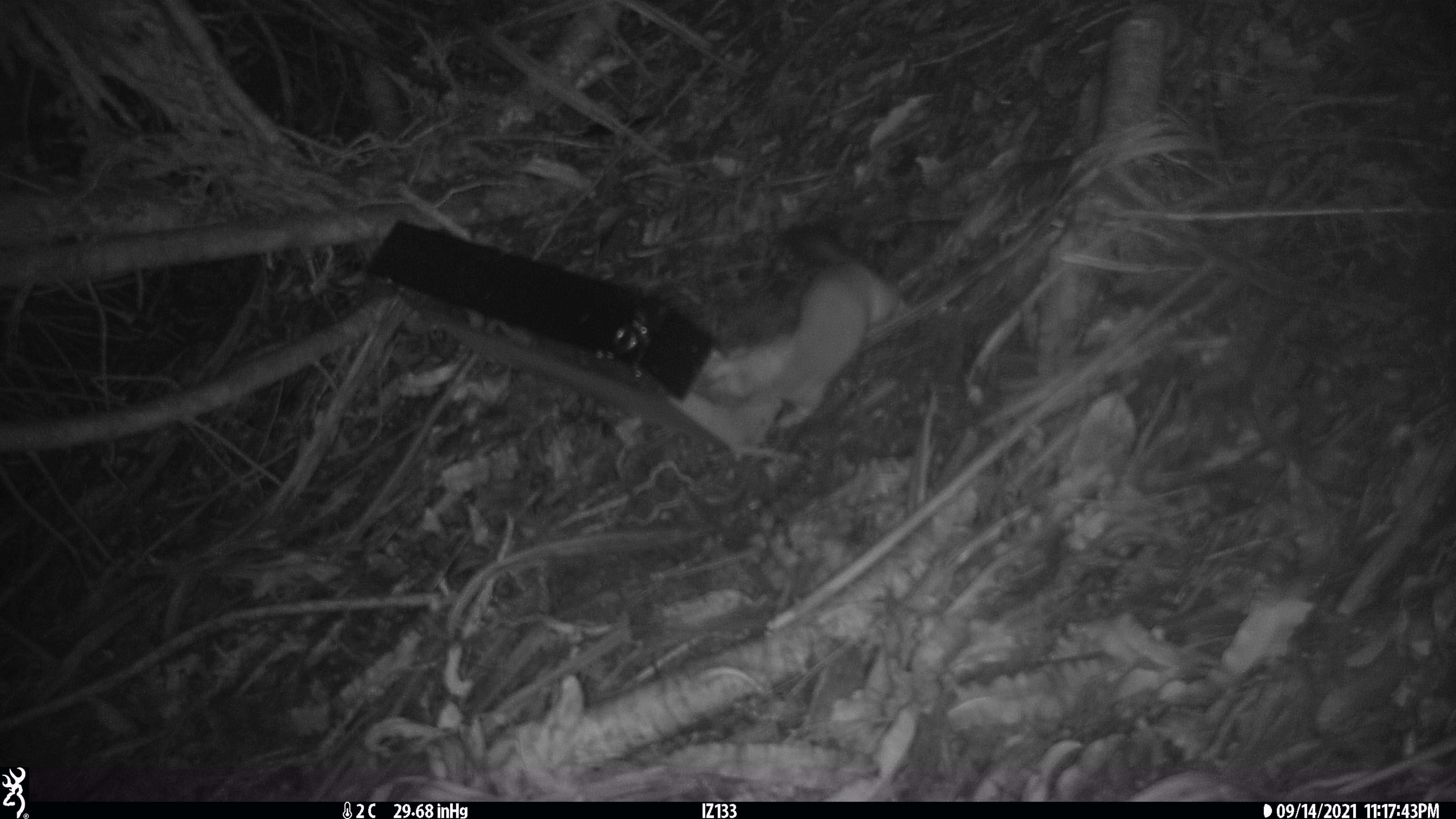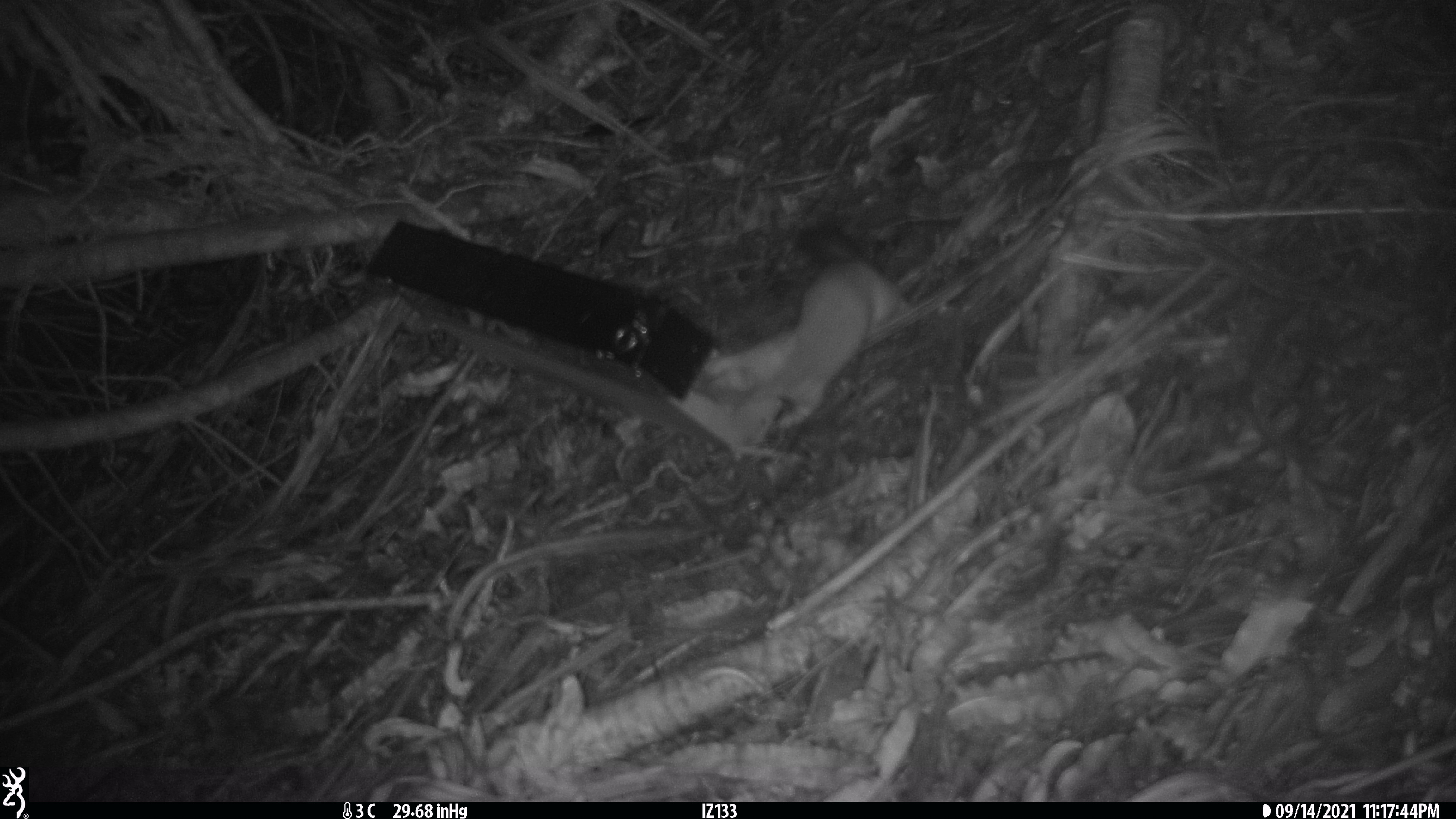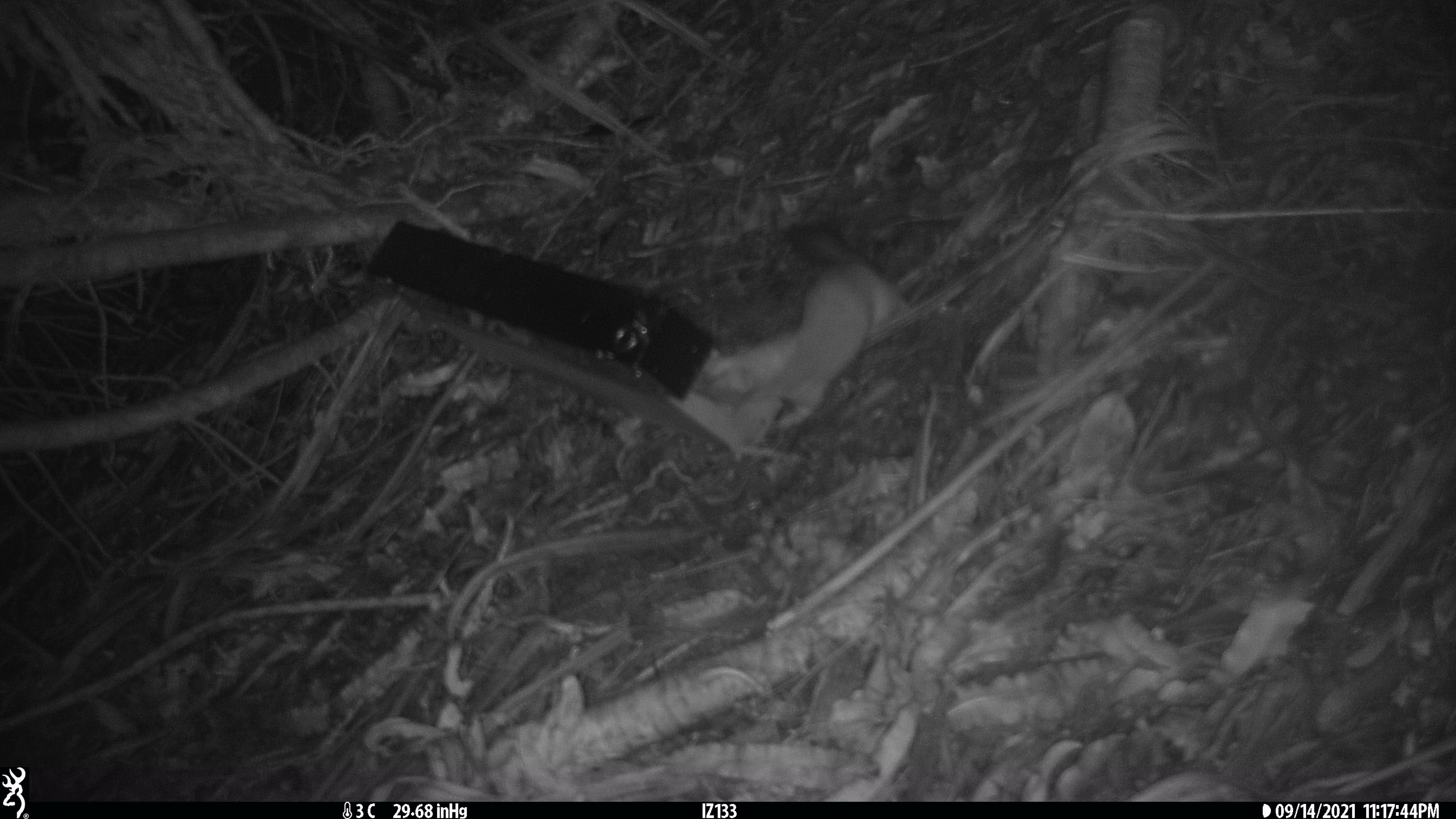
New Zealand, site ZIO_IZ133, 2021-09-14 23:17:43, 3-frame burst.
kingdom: Animalia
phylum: Chordata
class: Mammalia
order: Carnivora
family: Mustelidae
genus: Mustela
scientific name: Mustela erminea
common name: stoat